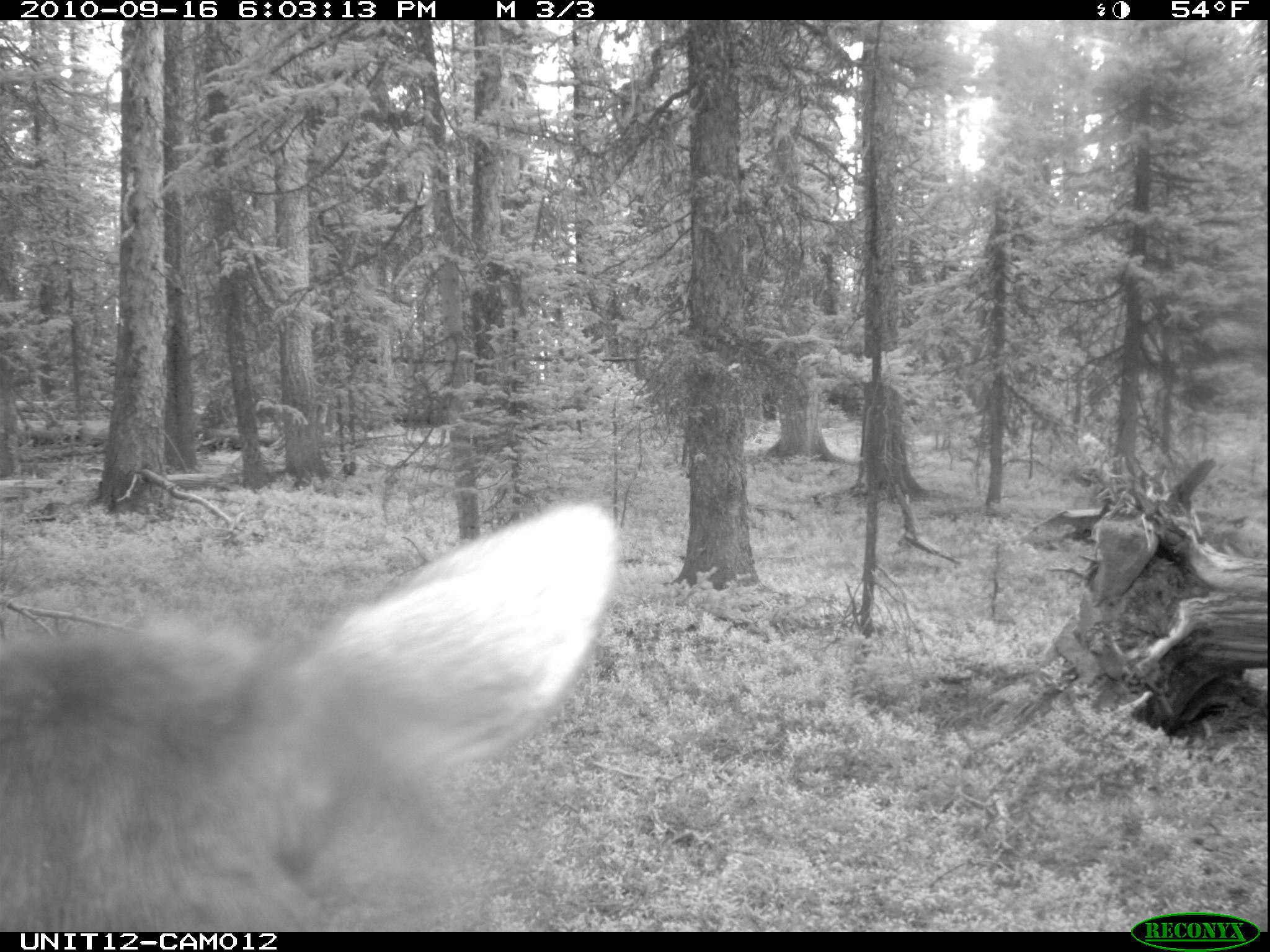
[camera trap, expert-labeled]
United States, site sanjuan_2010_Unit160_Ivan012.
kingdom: Animalia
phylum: Chordata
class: Mammalia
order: Artiodactyla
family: Cervidae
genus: Cervus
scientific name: Cervus elaphus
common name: red deer